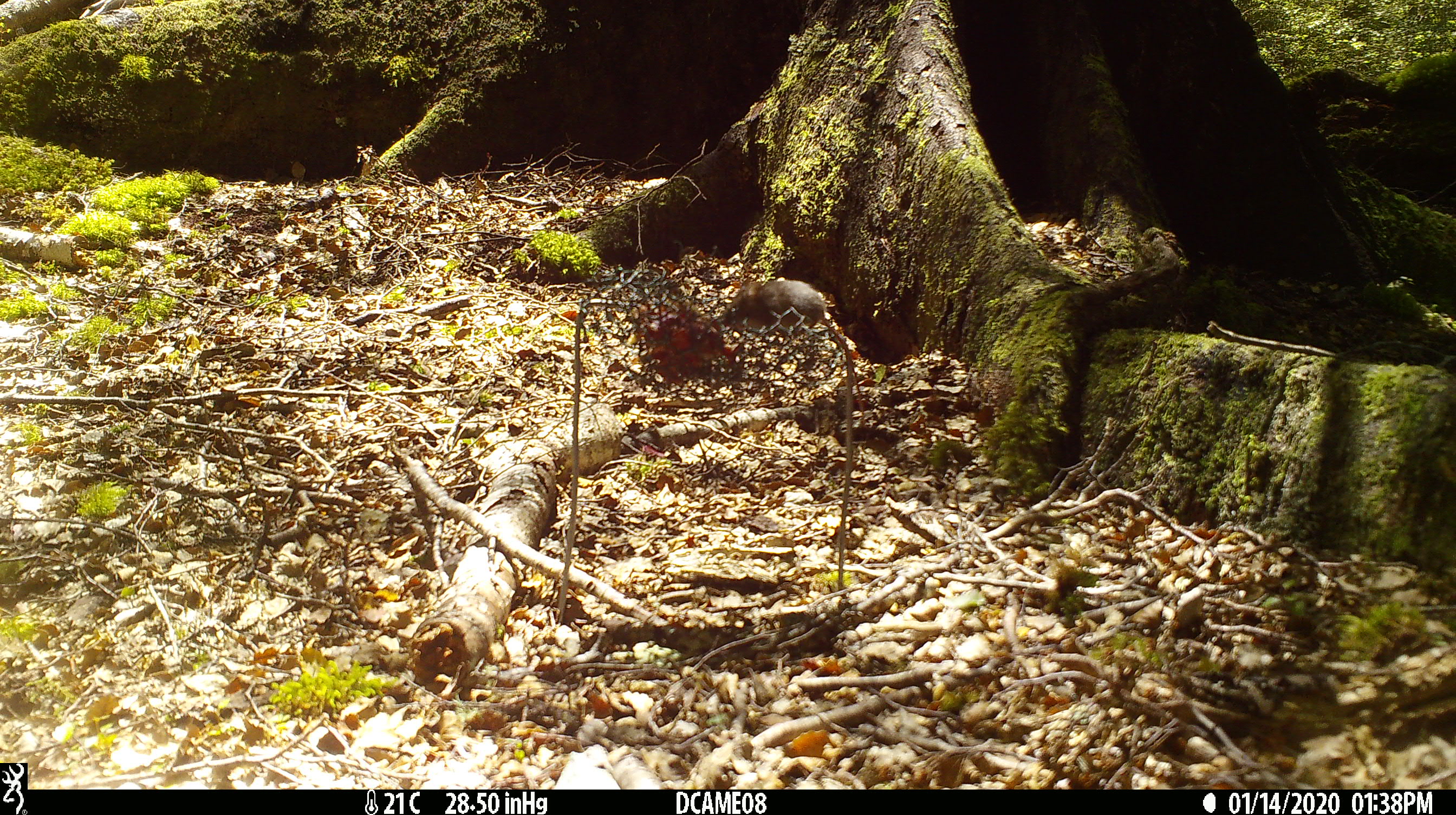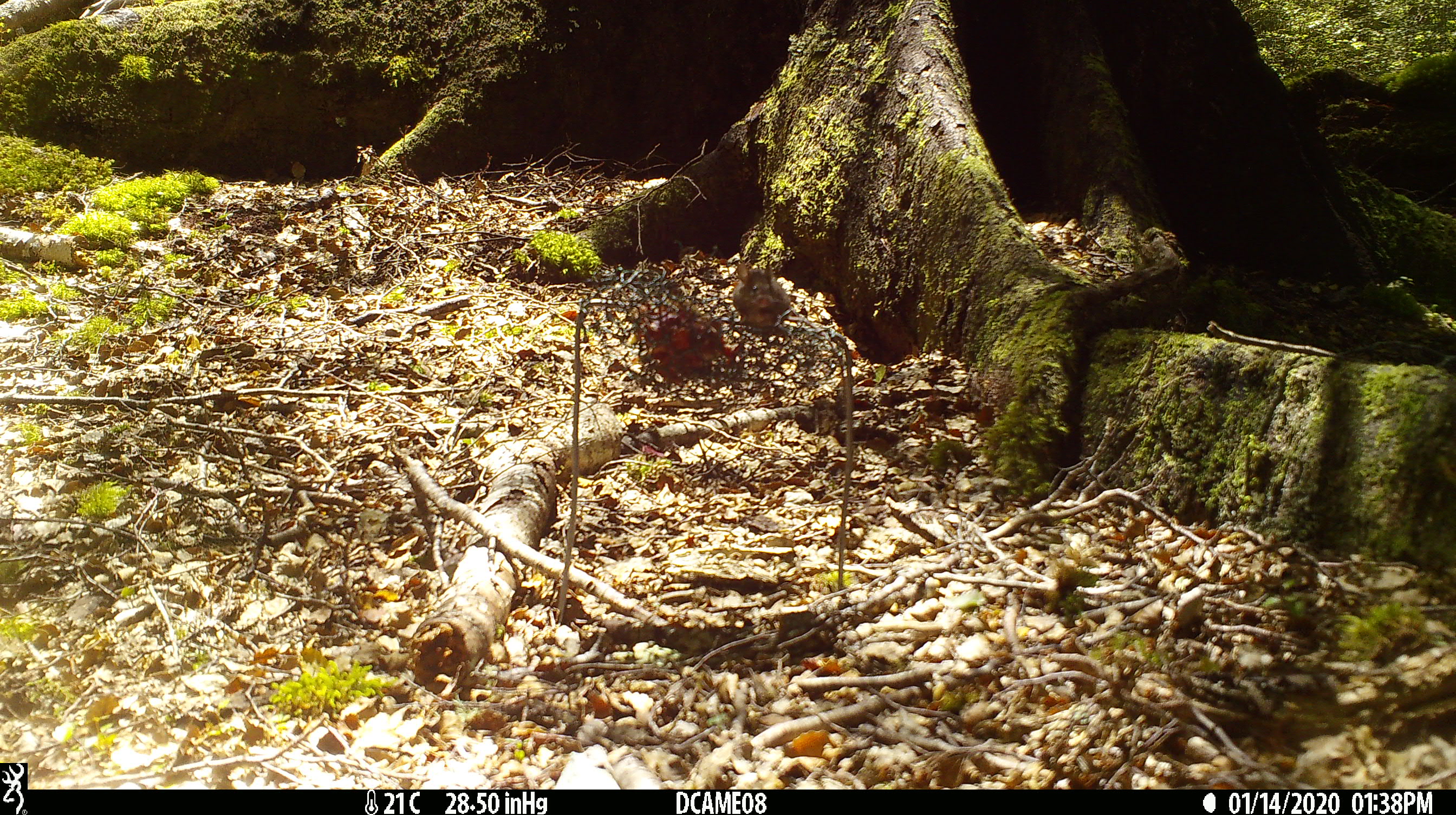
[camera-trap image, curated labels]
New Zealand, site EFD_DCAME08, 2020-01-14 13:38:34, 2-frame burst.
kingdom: Animalia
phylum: Chordata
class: Mammalia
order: Rodentia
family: Muridae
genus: Mus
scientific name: Mus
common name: mouse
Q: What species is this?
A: Mouse (Mus).